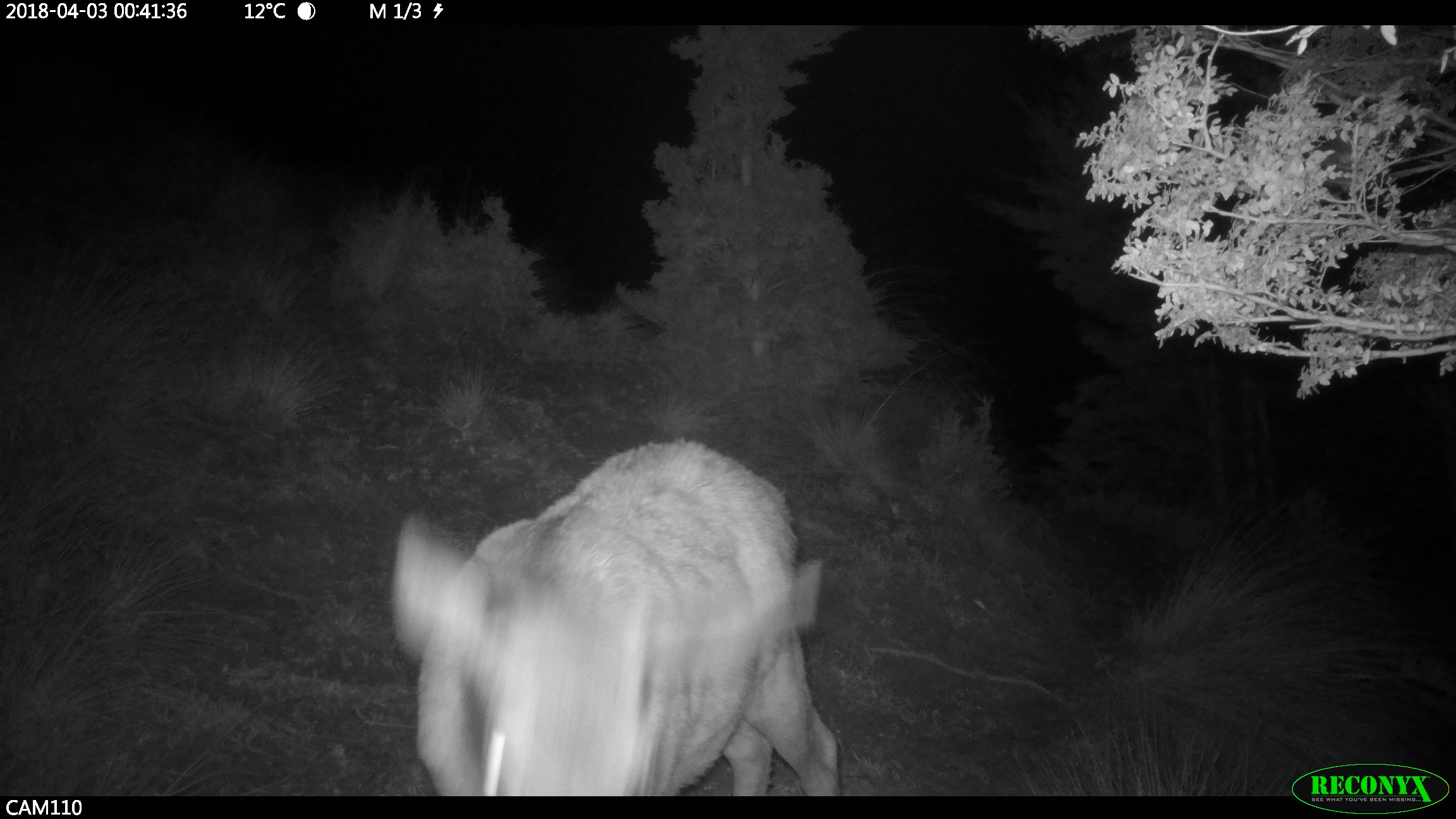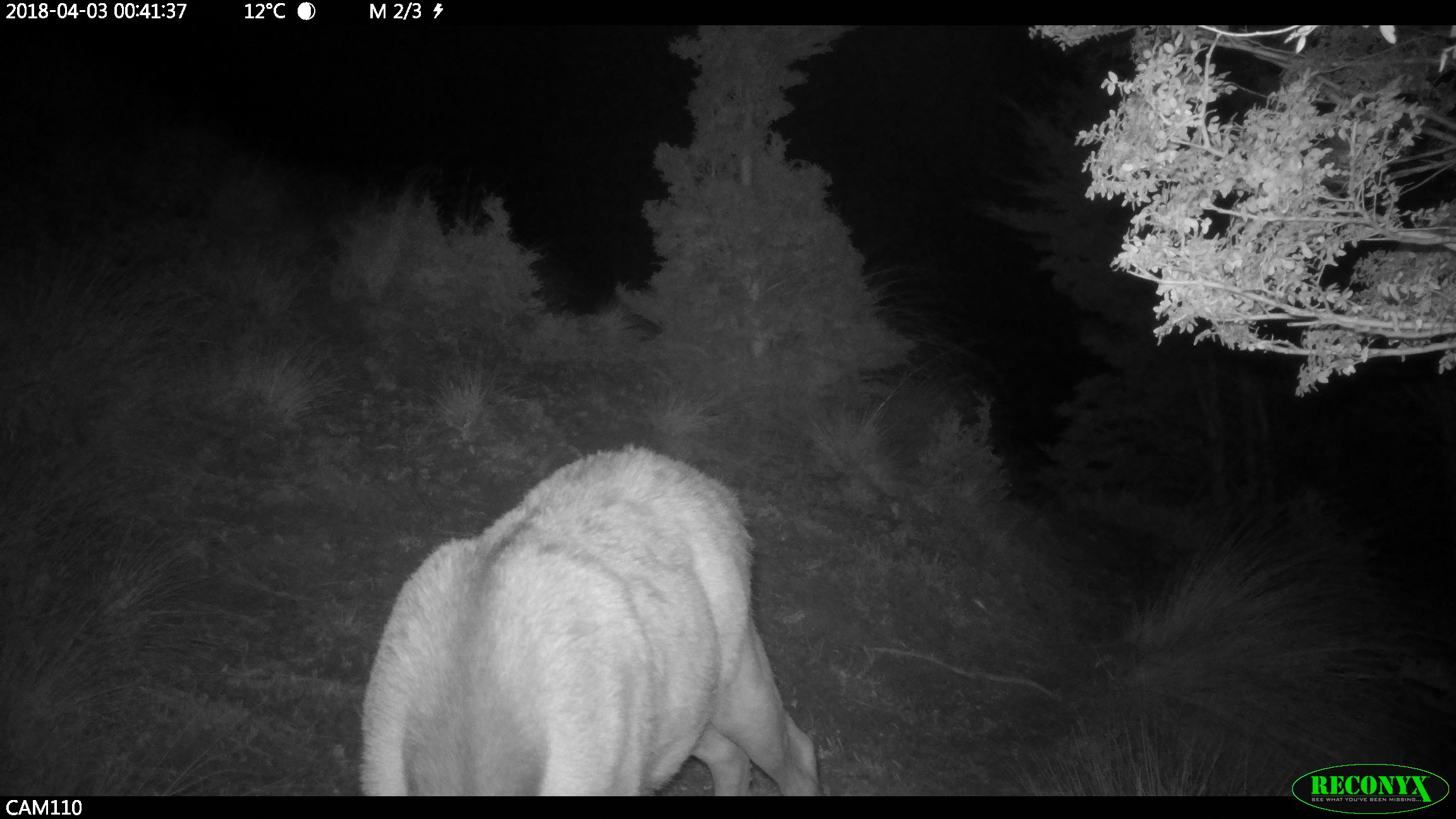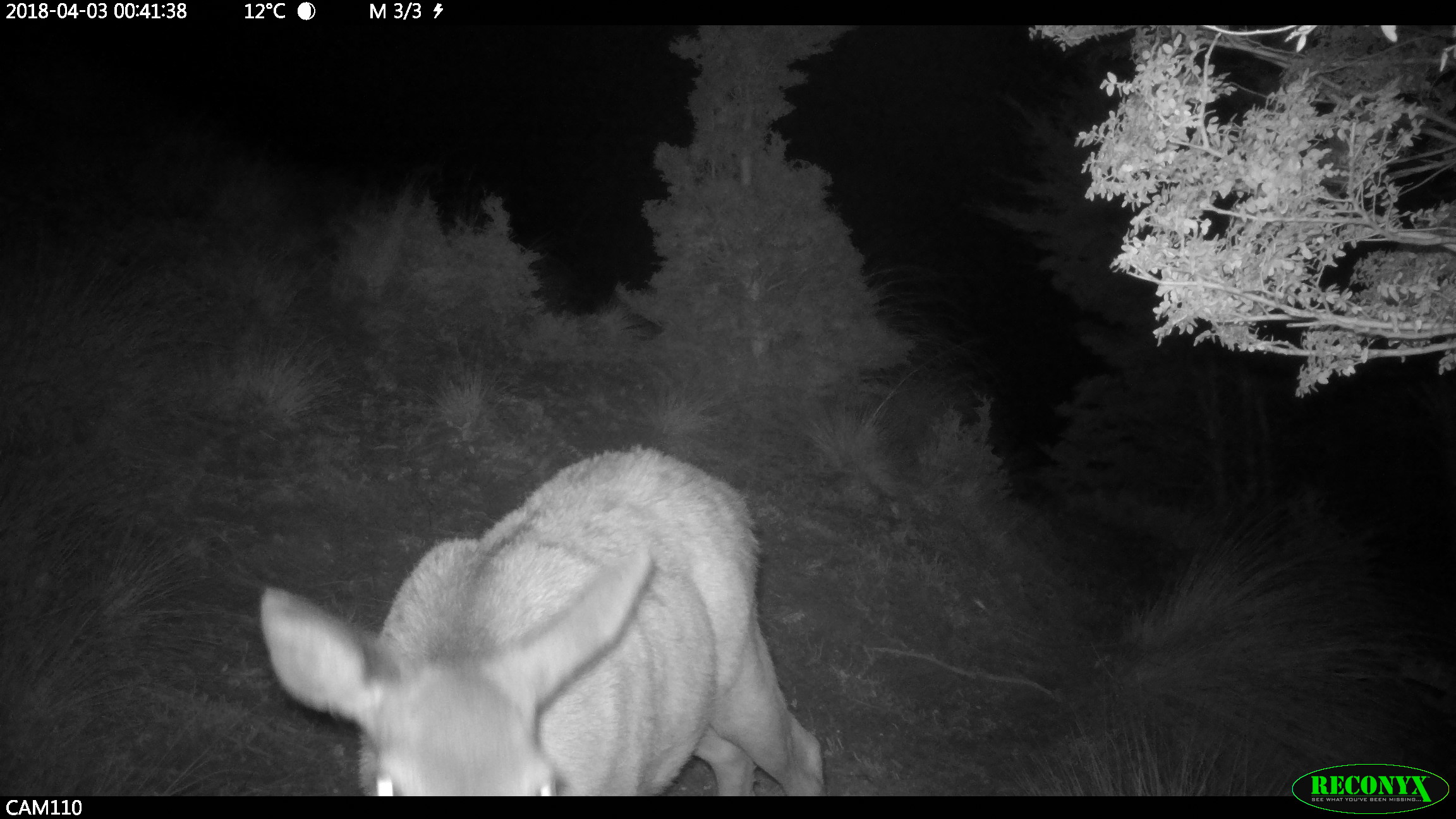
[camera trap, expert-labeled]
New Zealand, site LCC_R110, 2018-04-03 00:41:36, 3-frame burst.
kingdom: Animalia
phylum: Chordata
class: Mammalia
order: Artiodactyla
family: Cervidae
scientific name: Cervidae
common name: deer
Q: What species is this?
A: Deer (Cervidae).